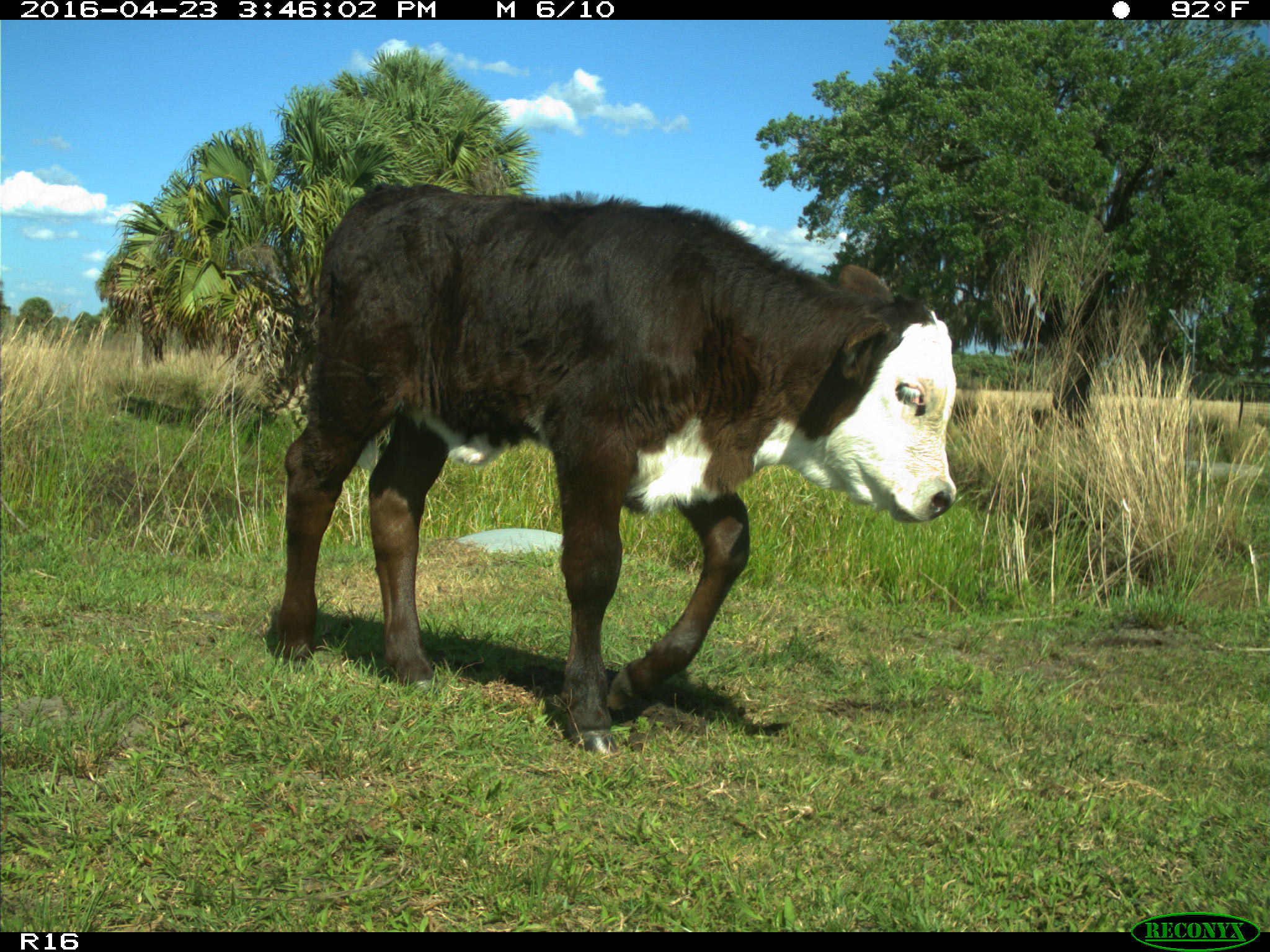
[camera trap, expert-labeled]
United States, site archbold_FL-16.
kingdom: Animalia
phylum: Chordata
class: Mammalia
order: Artiodactyla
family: Bovidae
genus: Bos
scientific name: Bos taurus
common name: domestic cow